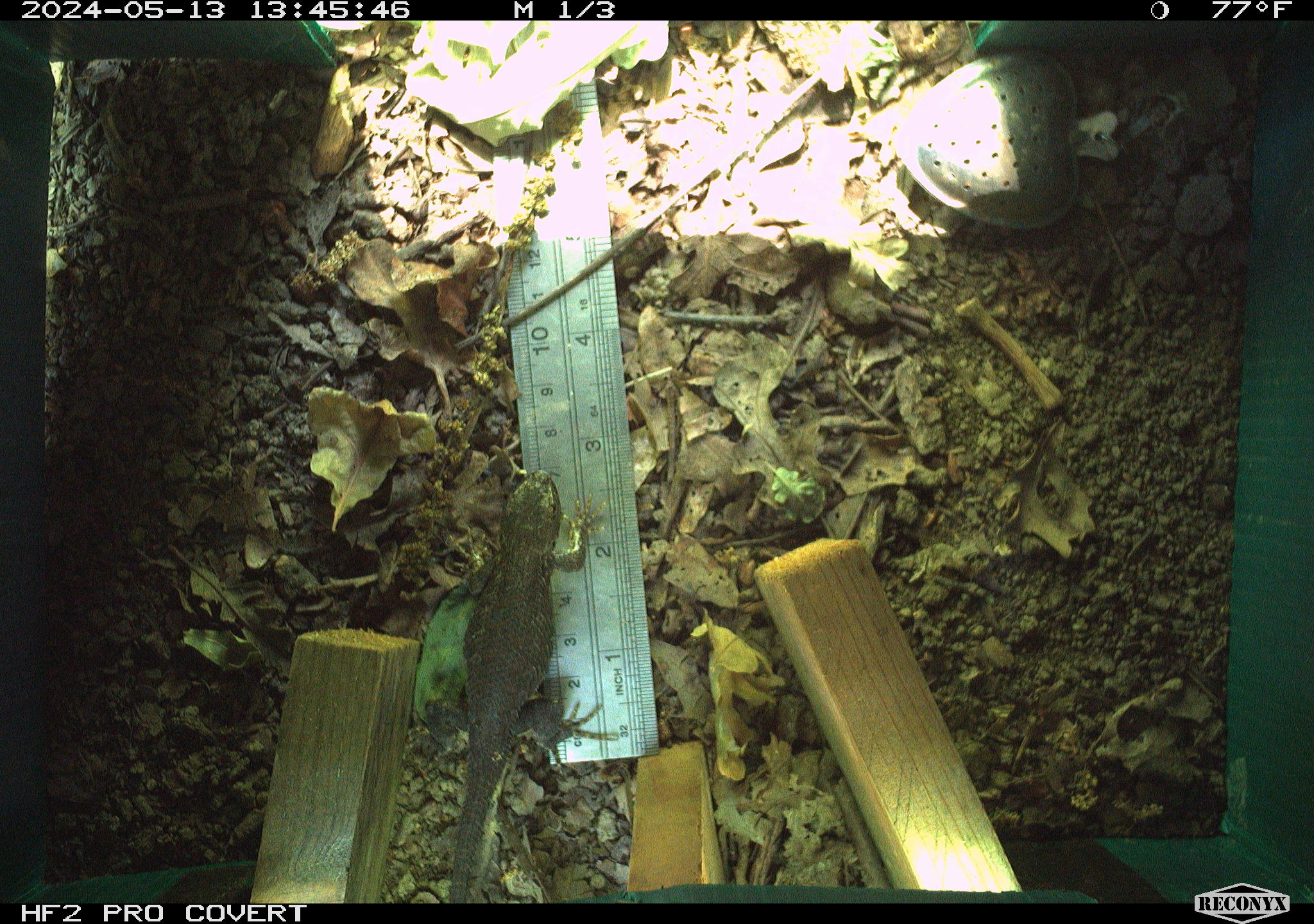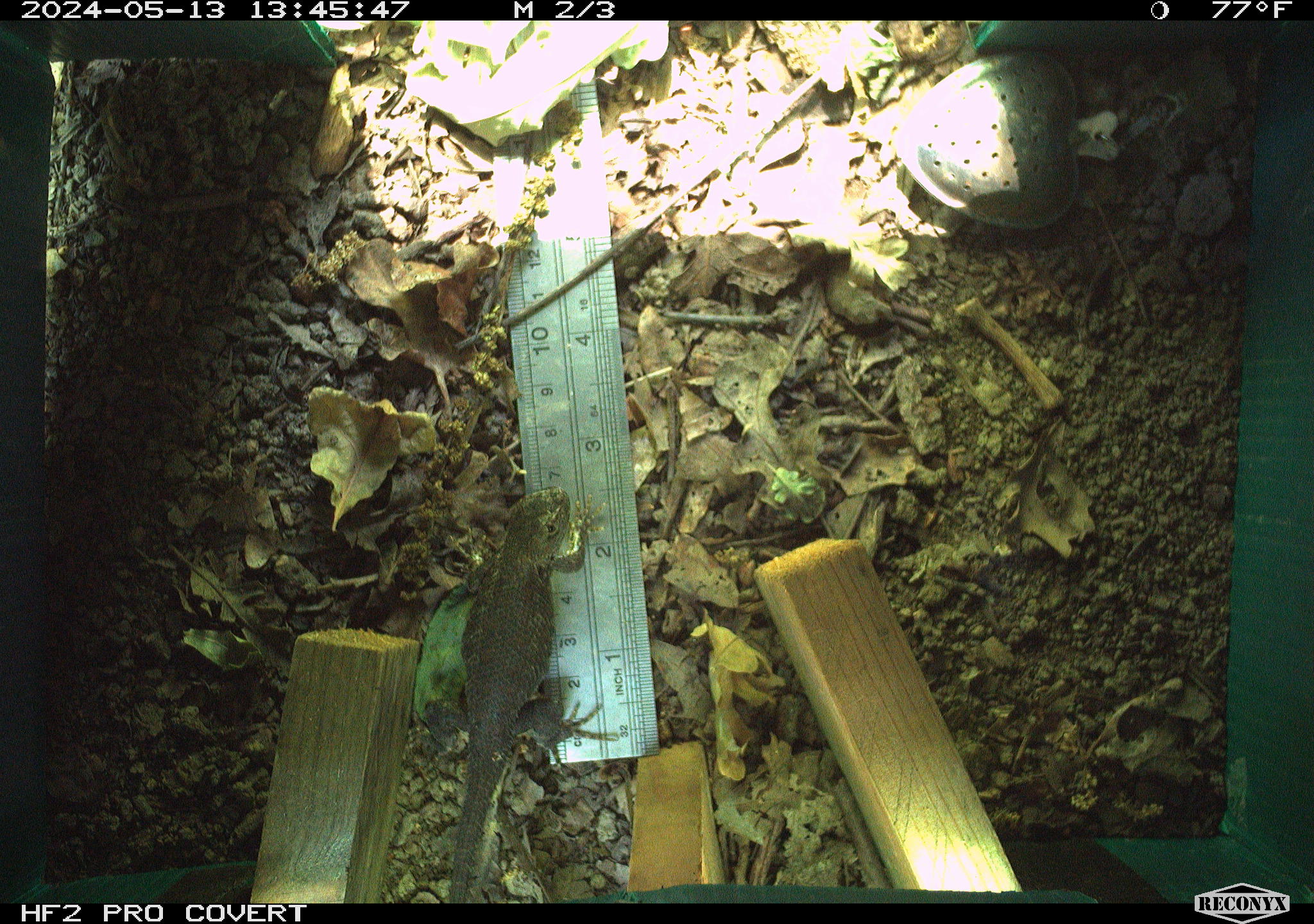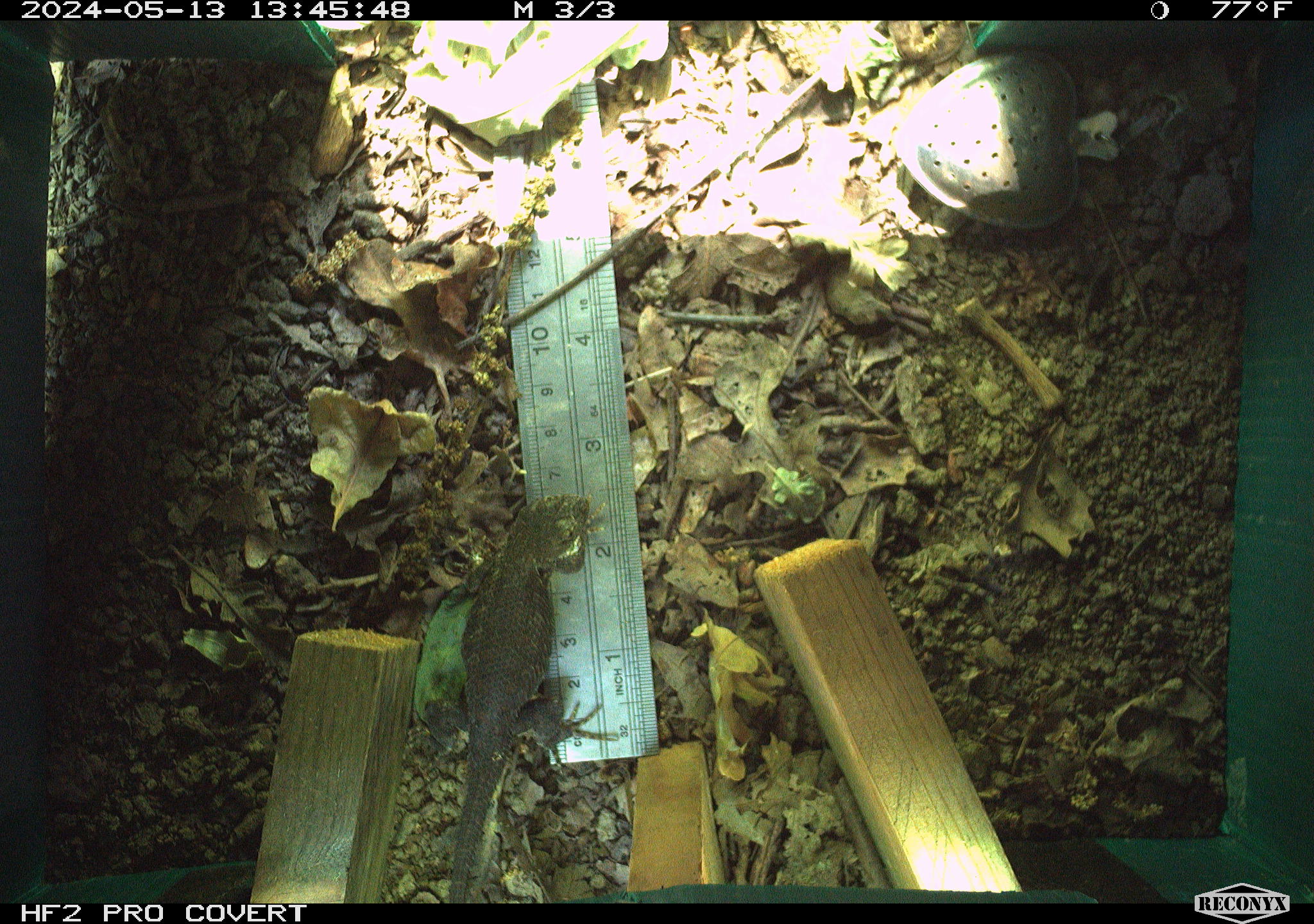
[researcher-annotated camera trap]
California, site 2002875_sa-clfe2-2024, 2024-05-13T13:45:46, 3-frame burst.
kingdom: Animalia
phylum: Chordata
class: Reptilia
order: Squamata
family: Phrynosomatidae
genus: Sceloporus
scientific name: Sceloporus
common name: spiny lizards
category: sceloporus species